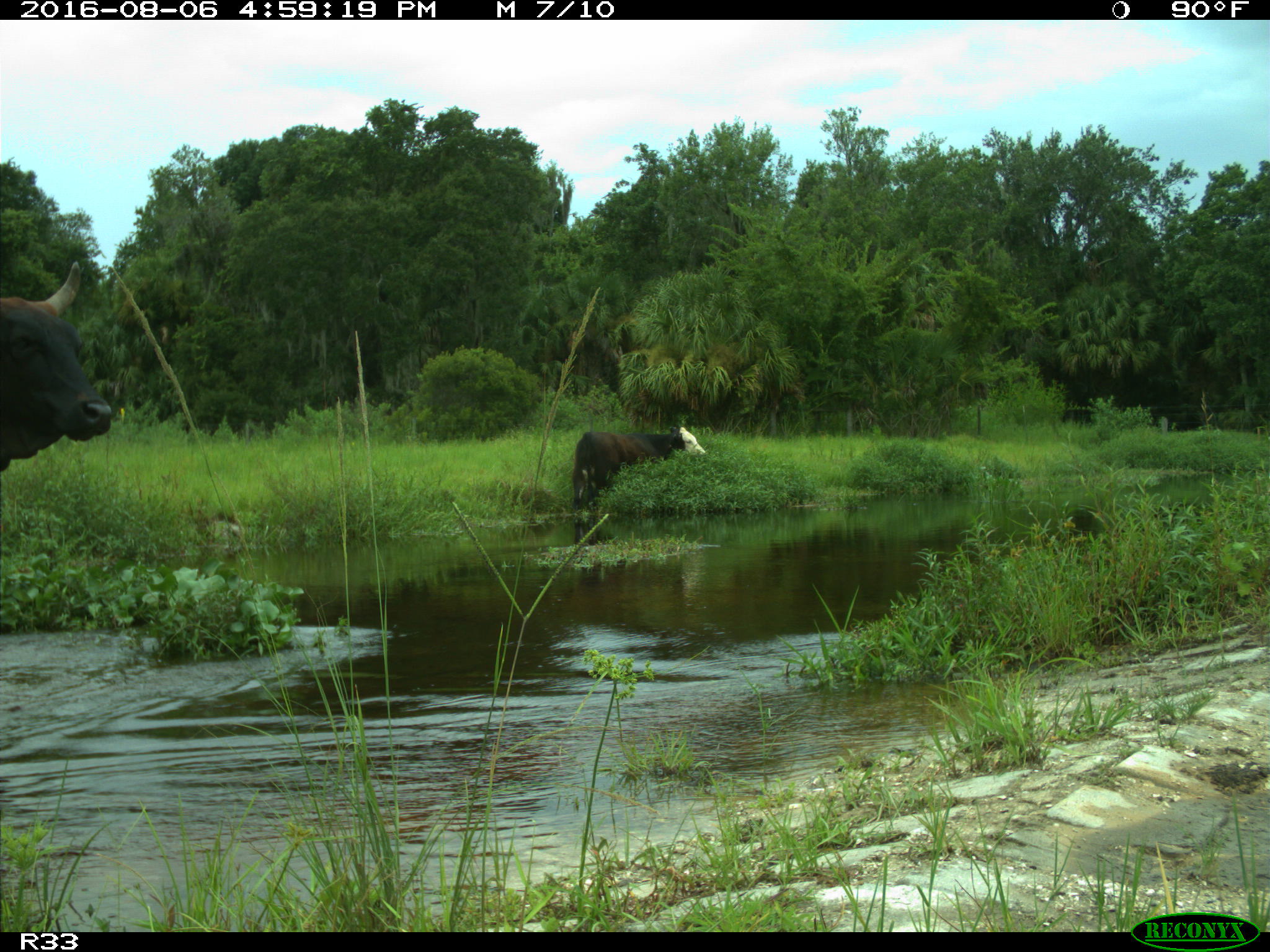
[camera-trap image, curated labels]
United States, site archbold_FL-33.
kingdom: Animalia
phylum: Chordata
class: Mammalia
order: Artiodactyla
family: Bovidae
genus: Bos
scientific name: Bos taurus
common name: domestic cow